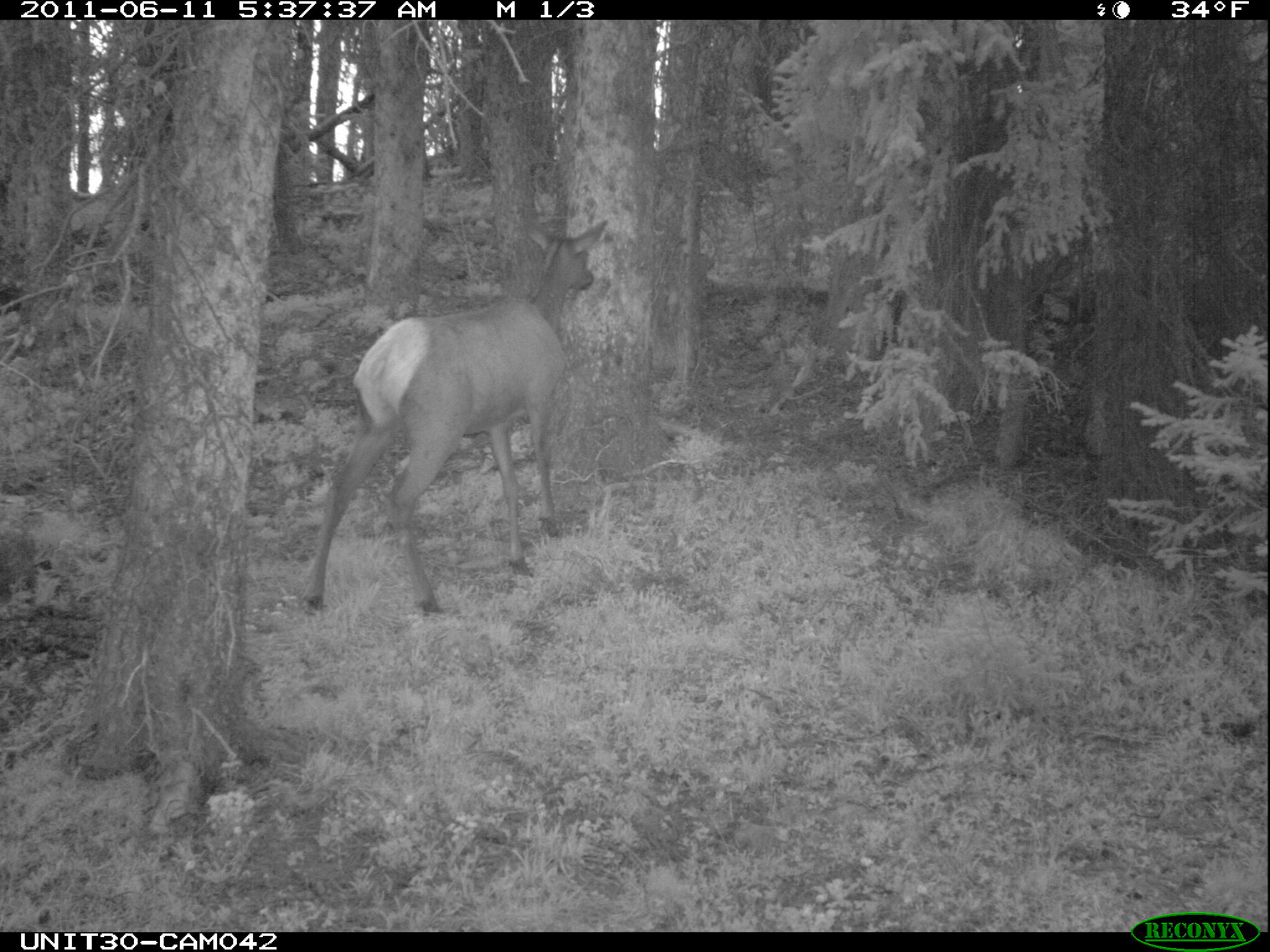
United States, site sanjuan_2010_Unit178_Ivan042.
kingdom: Animalia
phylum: Chordata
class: Mammalia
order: Artiodactyla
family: Cervidae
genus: Cervus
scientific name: Cervus elaphus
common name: red deer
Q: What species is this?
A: Cervus elaphus (red deer).